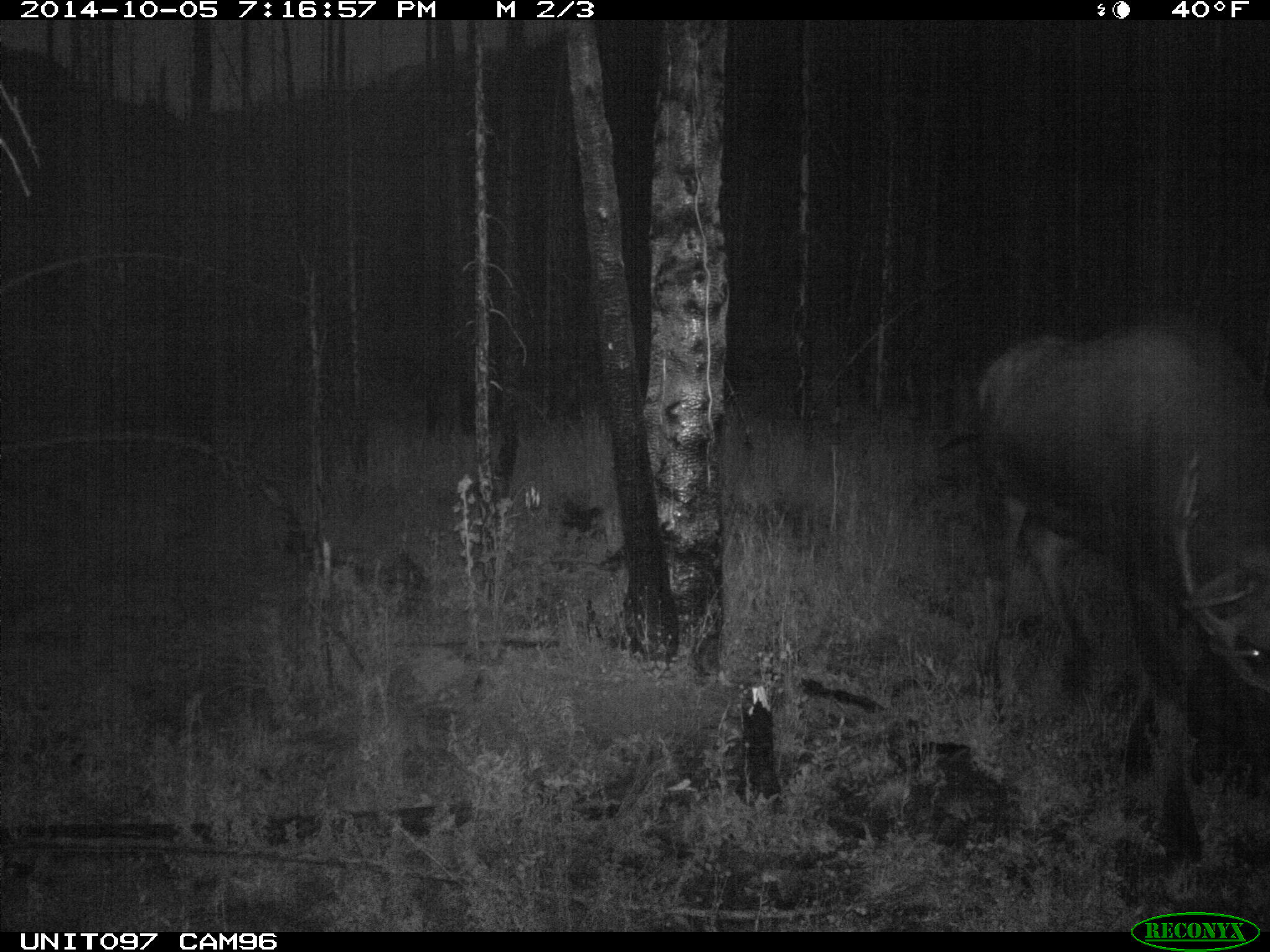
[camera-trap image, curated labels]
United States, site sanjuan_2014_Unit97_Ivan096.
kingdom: Animalia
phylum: Chordata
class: Mammalia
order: Artiodactyla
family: Cervidae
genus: Alces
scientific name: Alces alces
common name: moose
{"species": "Alces alces (moose)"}